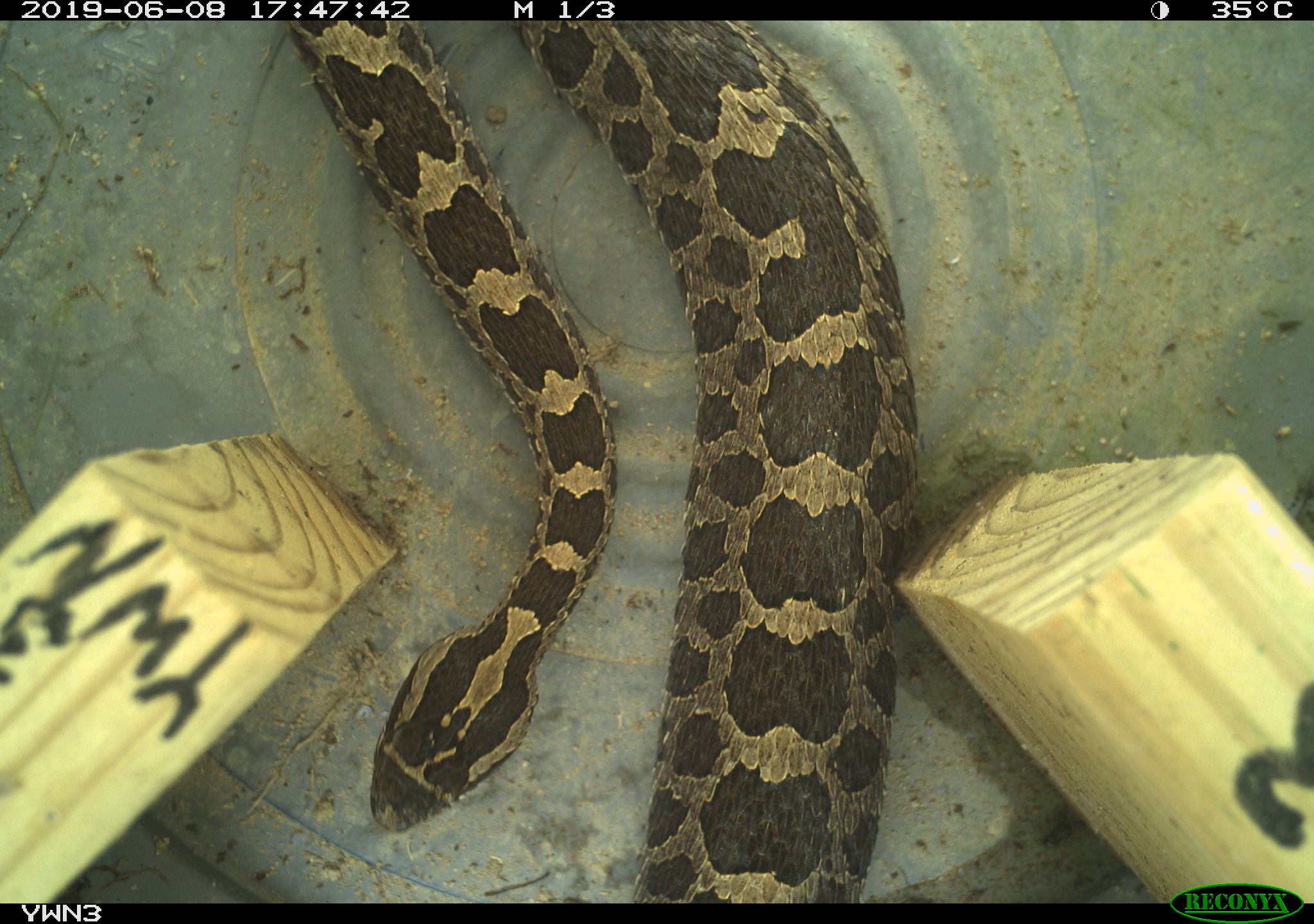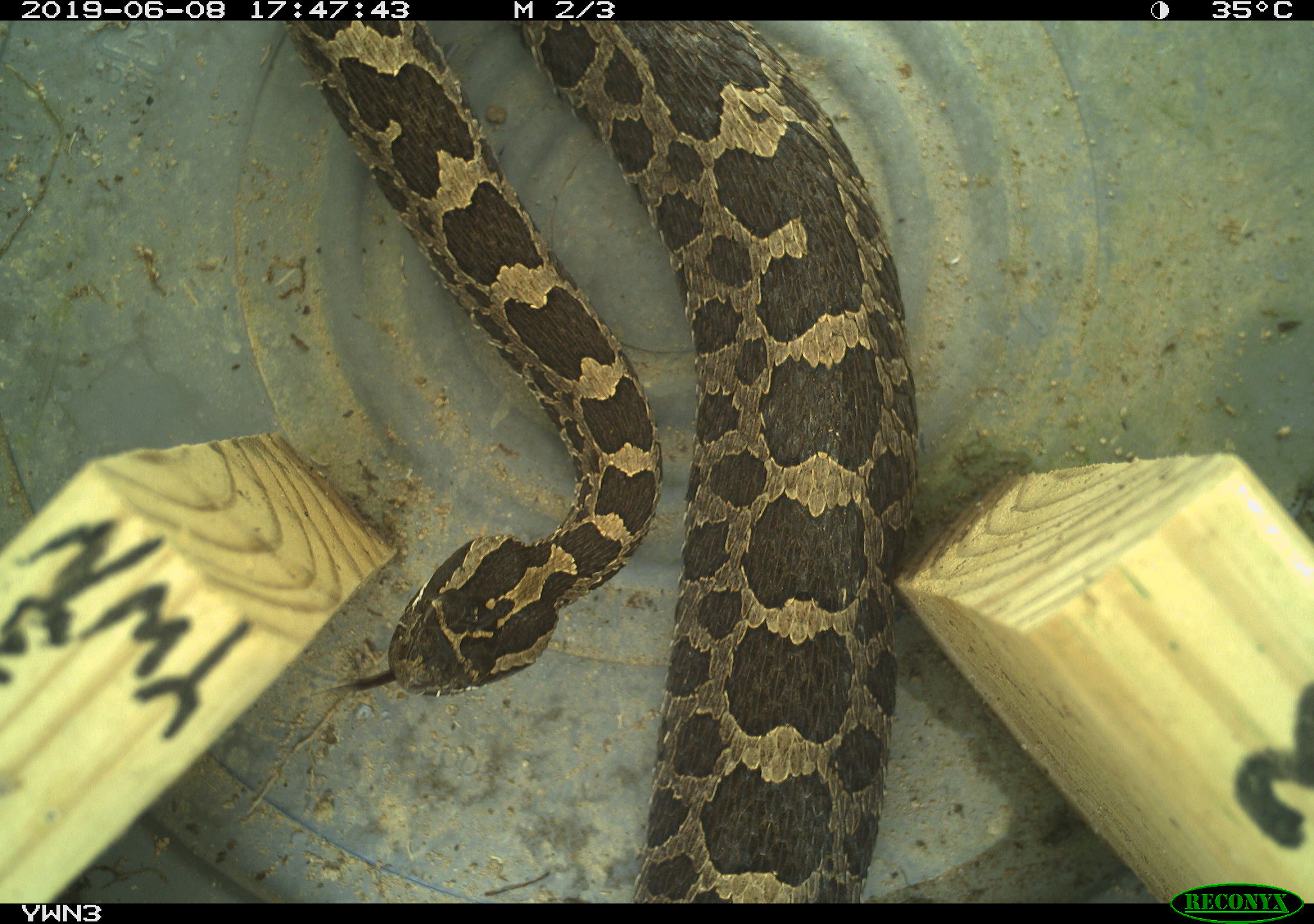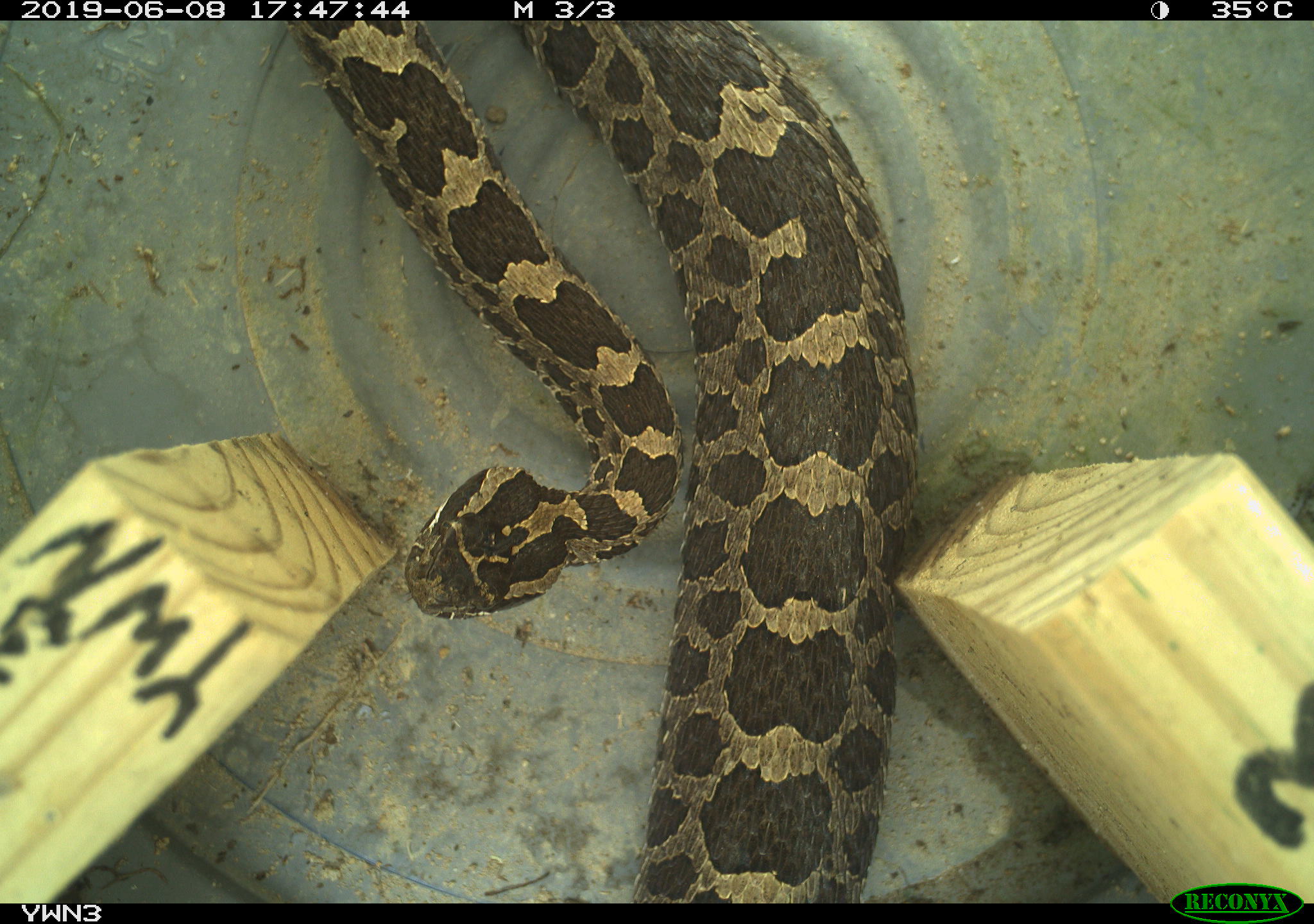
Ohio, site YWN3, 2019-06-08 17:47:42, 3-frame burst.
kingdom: Animalia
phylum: Chordata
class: Reptilia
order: Squamata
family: Viperidae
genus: Sistrurus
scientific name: Sistrurus catenatus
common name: eastern massasauga